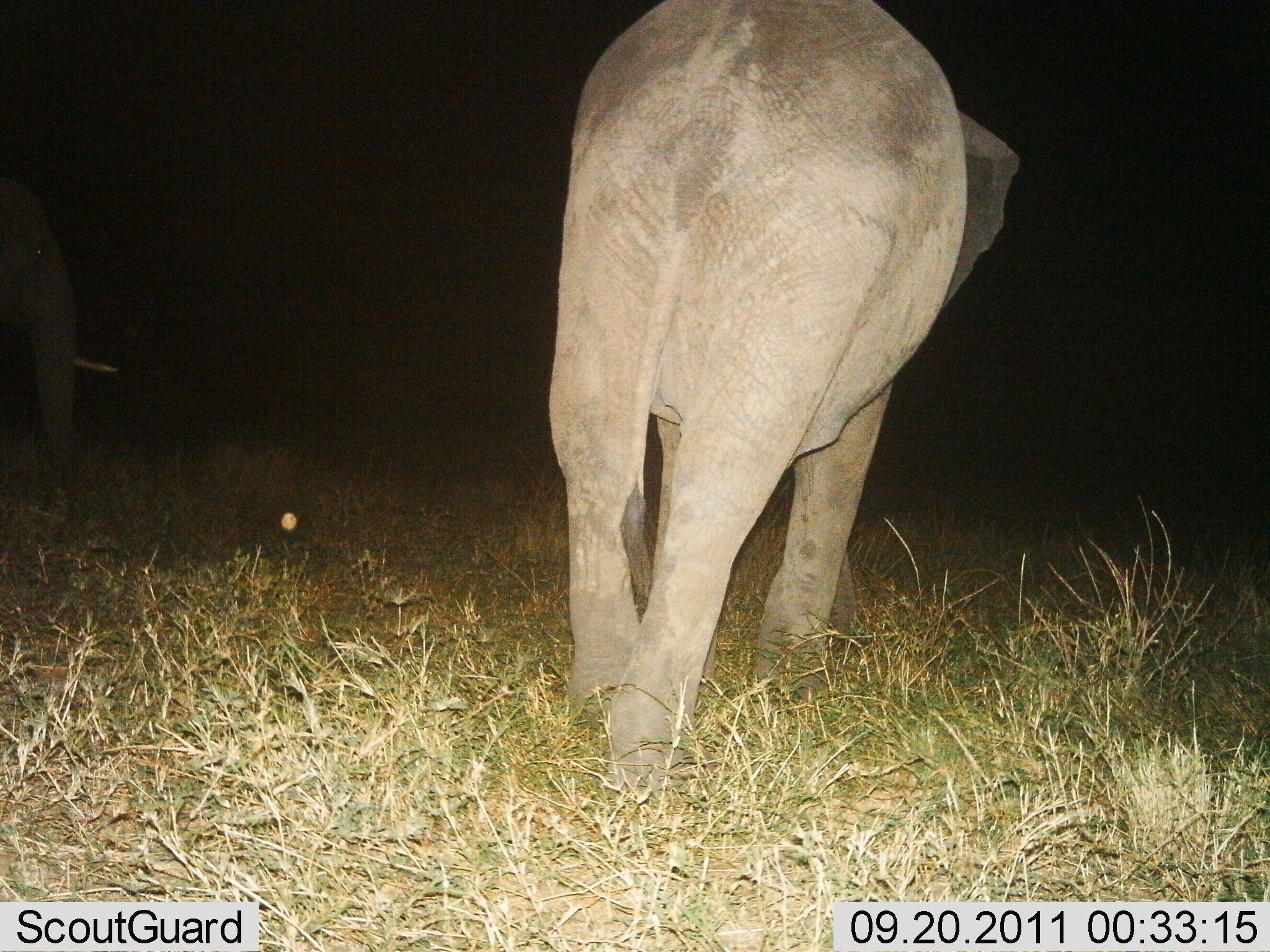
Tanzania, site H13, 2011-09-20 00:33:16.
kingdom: Animalia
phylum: Chordata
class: Mammalia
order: Proboscidea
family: Elephantidae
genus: Loxodonta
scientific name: Loxodonta africana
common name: african bush elephant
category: elephant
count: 2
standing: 40%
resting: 0%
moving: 80%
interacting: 0%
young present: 0%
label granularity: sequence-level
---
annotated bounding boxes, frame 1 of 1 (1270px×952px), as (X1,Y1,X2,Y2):
animal: (550,2,1019,789); (2,173,120,486)